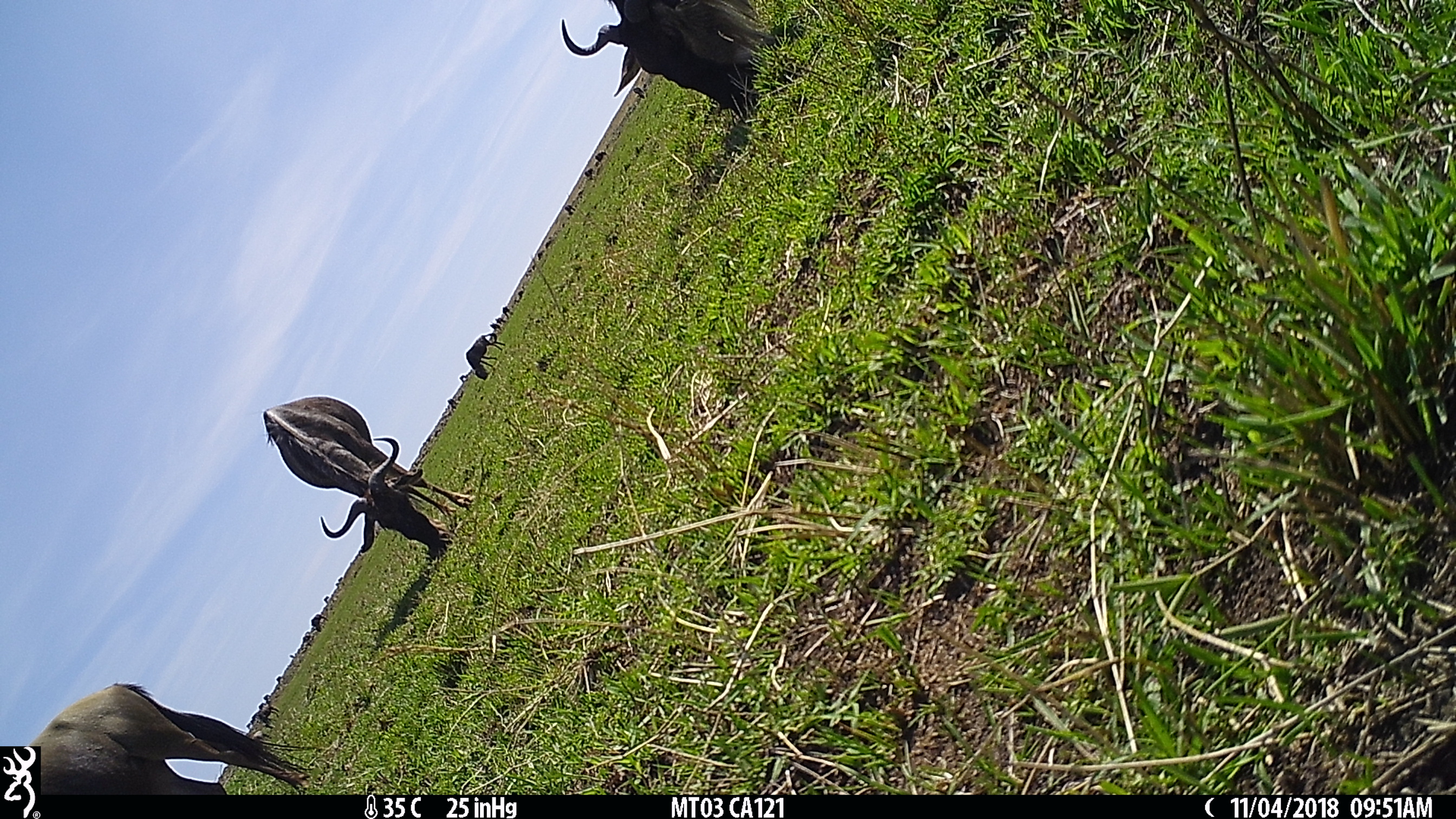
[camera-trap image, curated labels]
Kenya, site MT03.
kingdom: Animalia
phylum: Chordata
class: Mammalia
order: Artiodactyla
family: Bovidae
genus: Connochaetes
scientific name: Connochaetes taurinus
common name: blue wildebeest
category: wildebeest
Wildebeest (blue wildebeest) (Connochaetes taurinus).